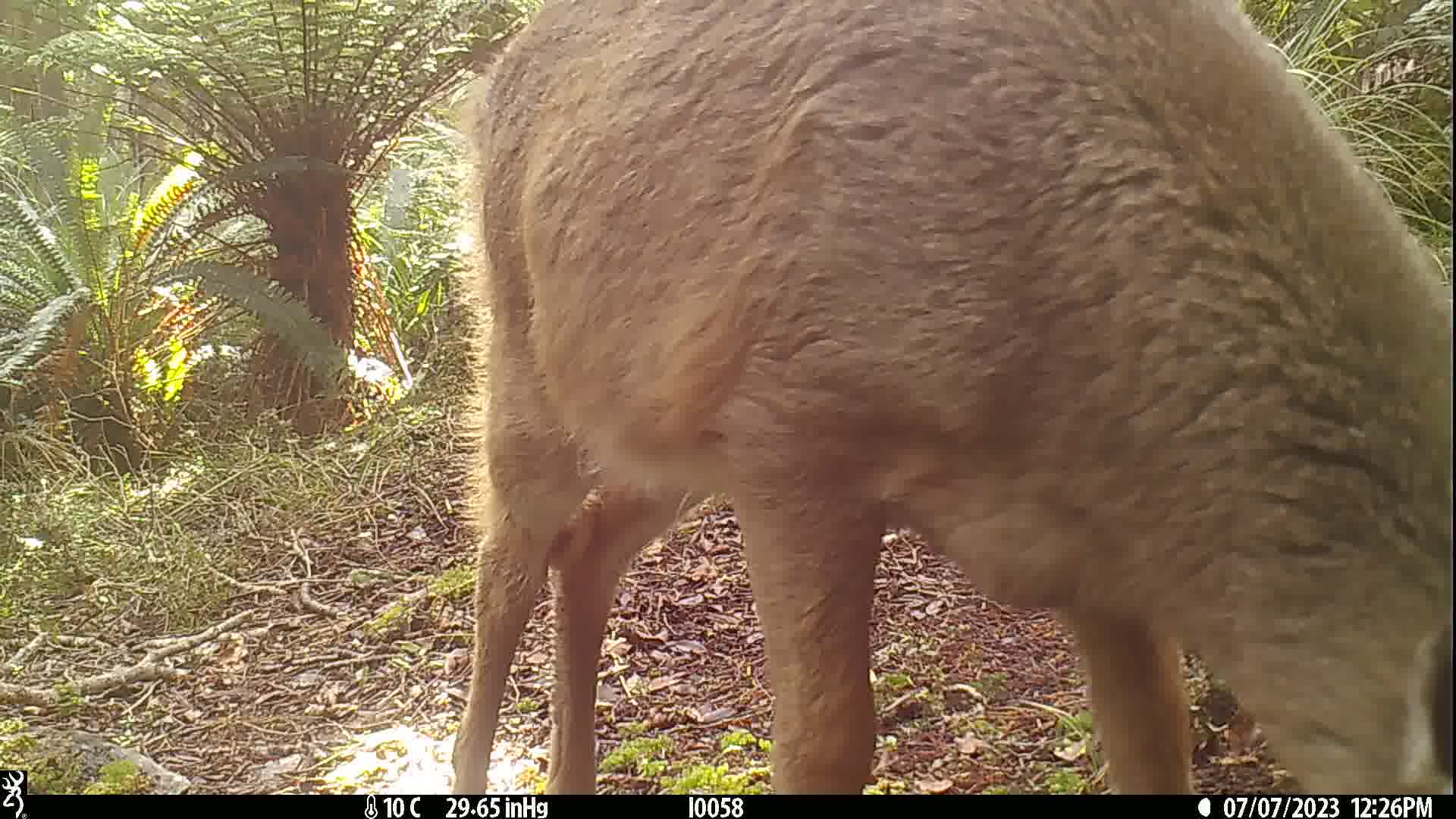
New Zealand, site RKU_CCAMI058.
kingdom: Animalia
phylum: Chordata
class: Mammalia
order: Artiodactyla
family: Cervidae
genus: Odocoileus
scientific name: Odocoileus virginianus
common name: white-tailed deer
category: white tailed deer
White tailed deer (white-tailed deer) (Odocoileus virginianus).